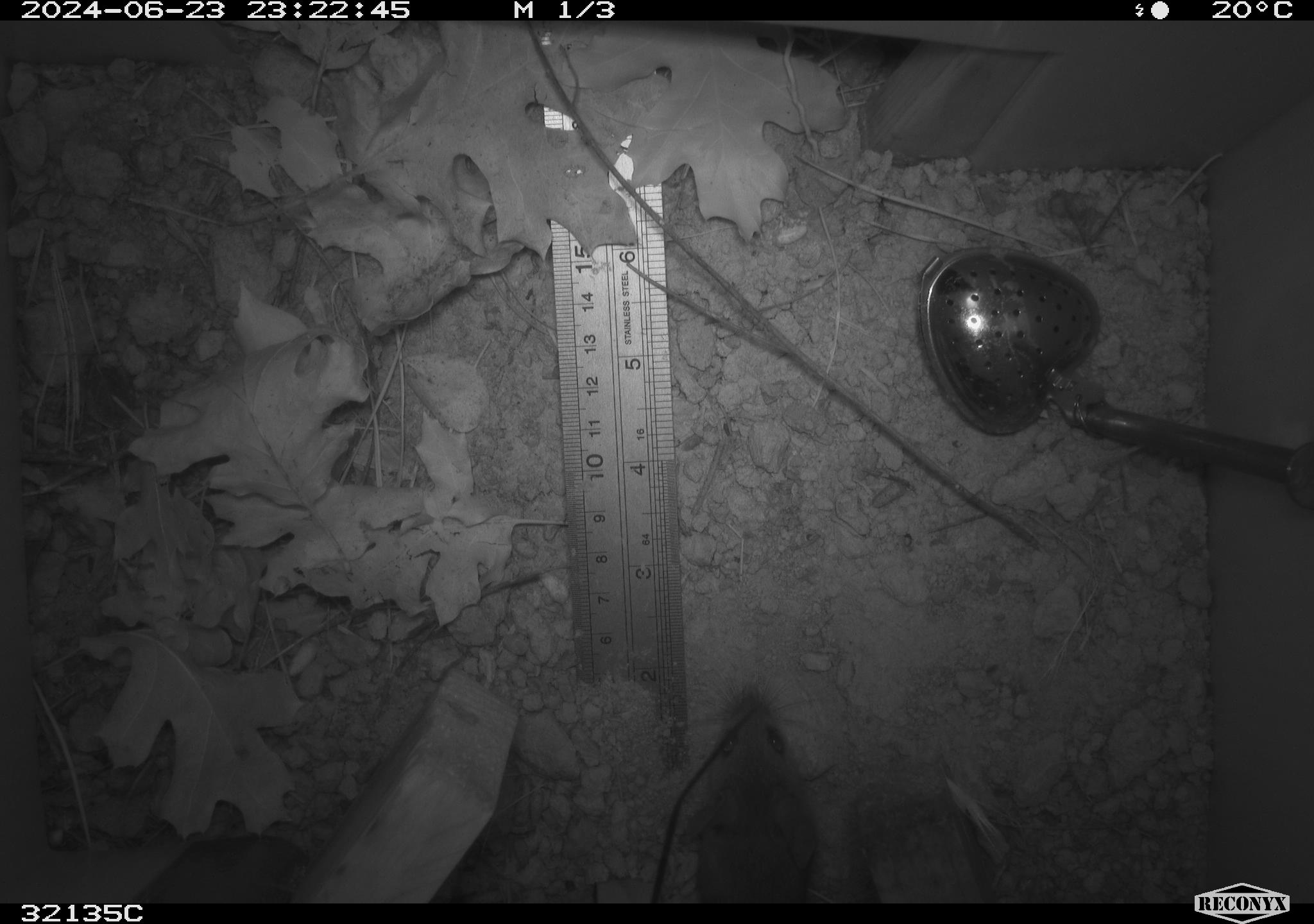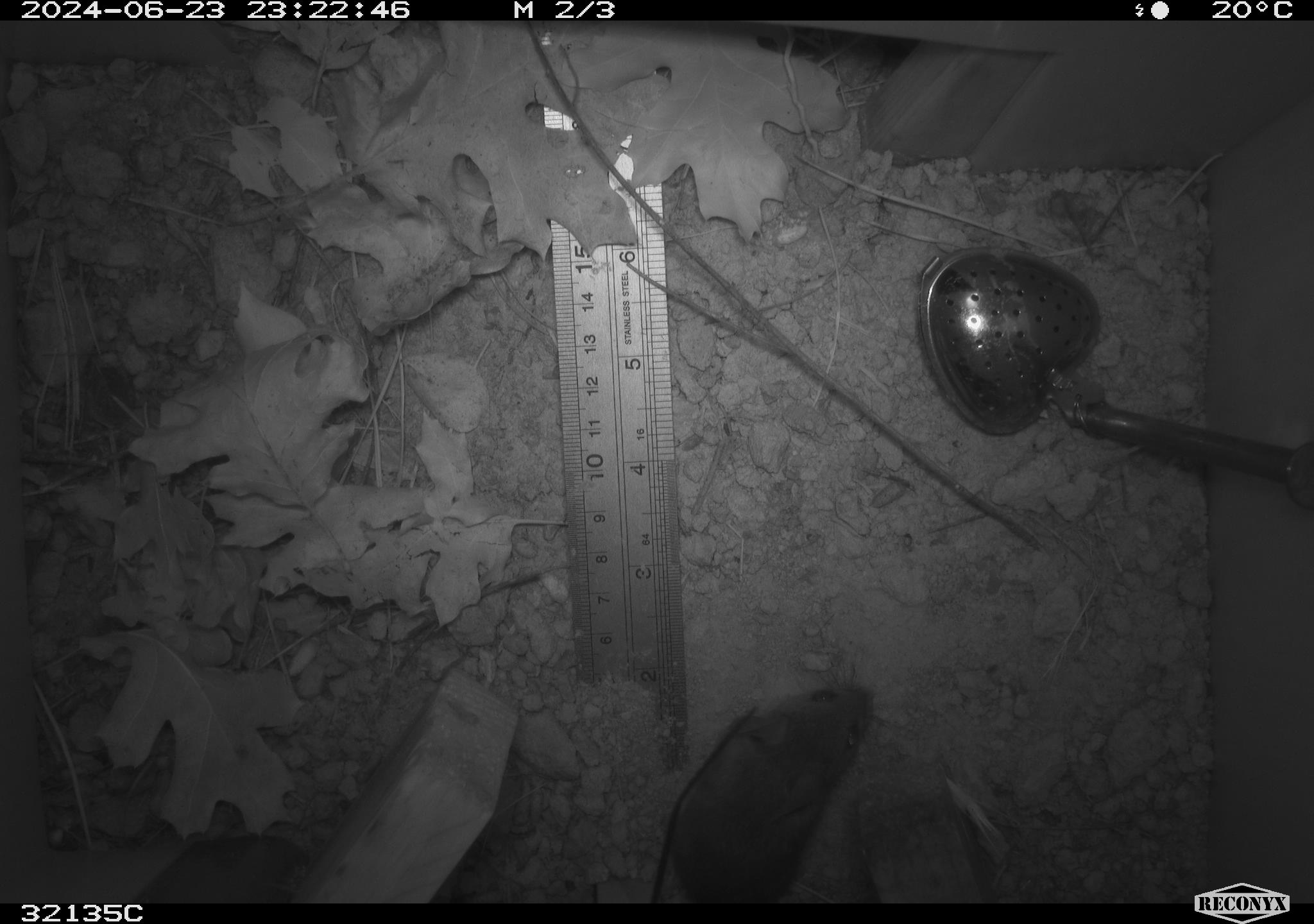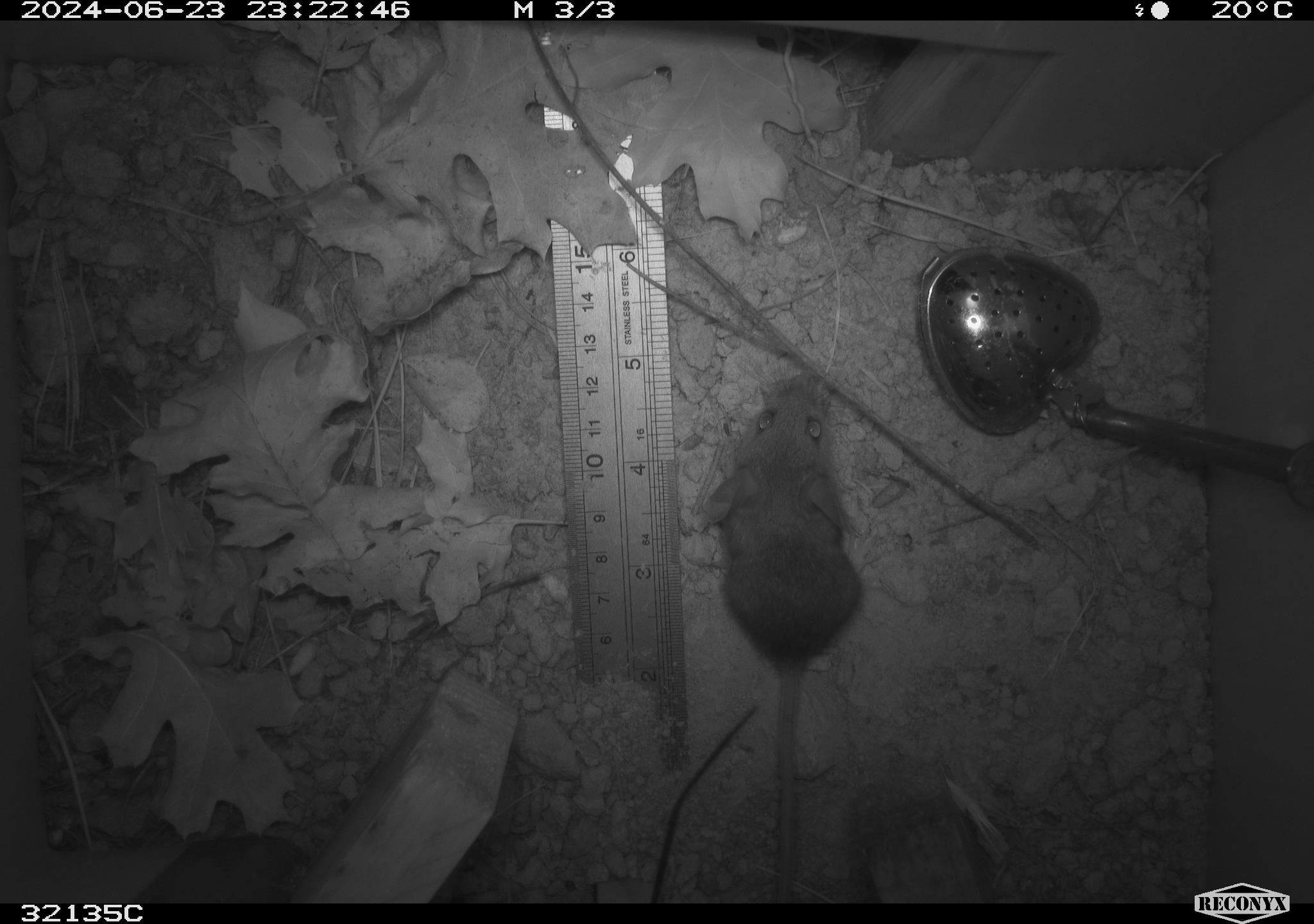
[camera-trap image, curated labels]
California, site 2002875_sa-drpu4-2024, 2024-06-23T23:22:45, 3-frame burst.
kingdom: Animalia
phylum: Chordata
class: Mammalia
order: Rodentia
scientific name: Rodentia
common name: mouse species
Mouse species (Rodentia).